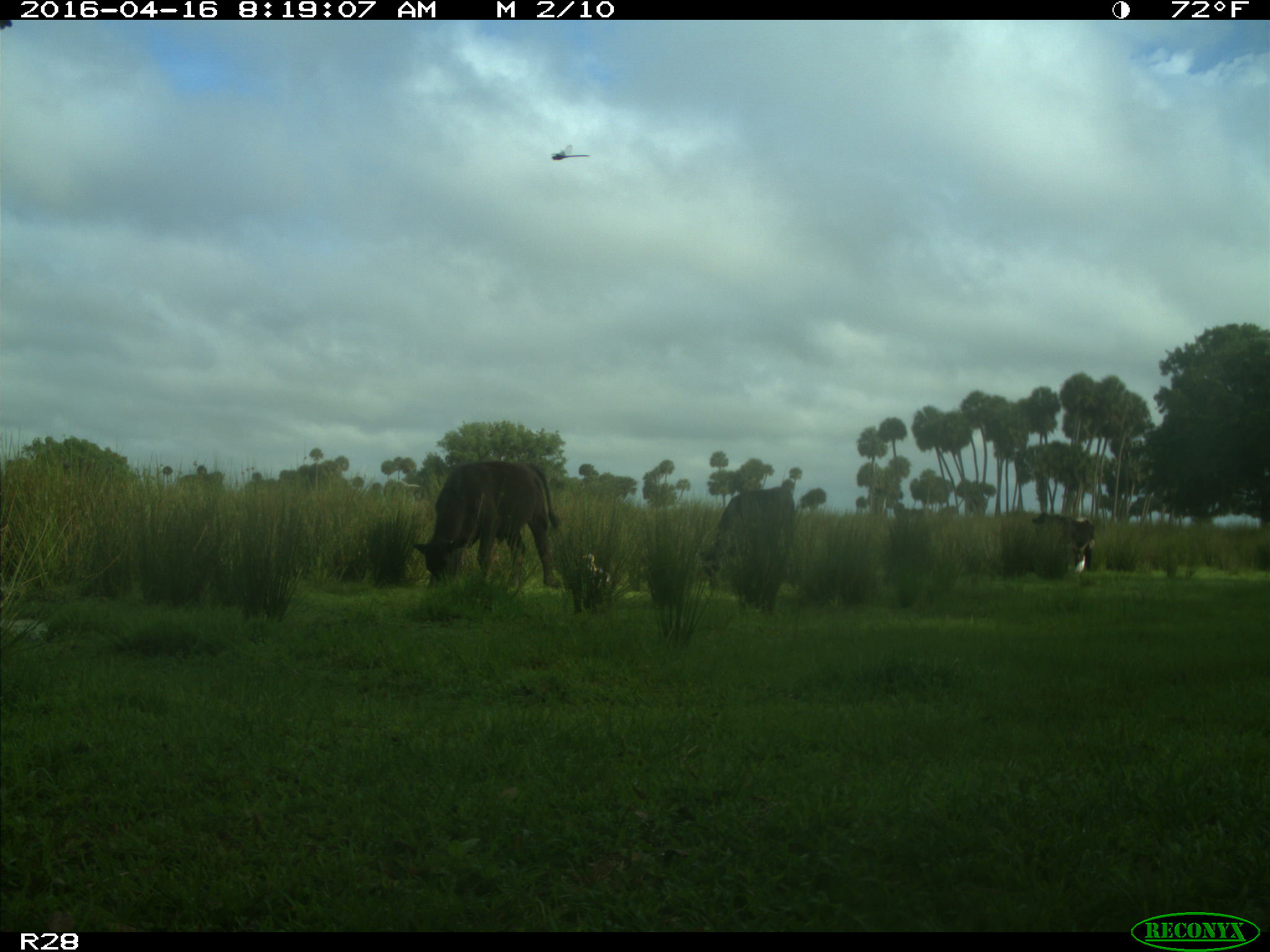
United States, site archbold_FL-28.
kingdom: Animalia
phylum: Chordata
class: Mammalia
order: Artiodactyla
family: Bovidae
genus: Bos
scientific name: Bos taurus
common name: domestic cow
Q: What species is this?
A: Bos taurus (domestic cow).